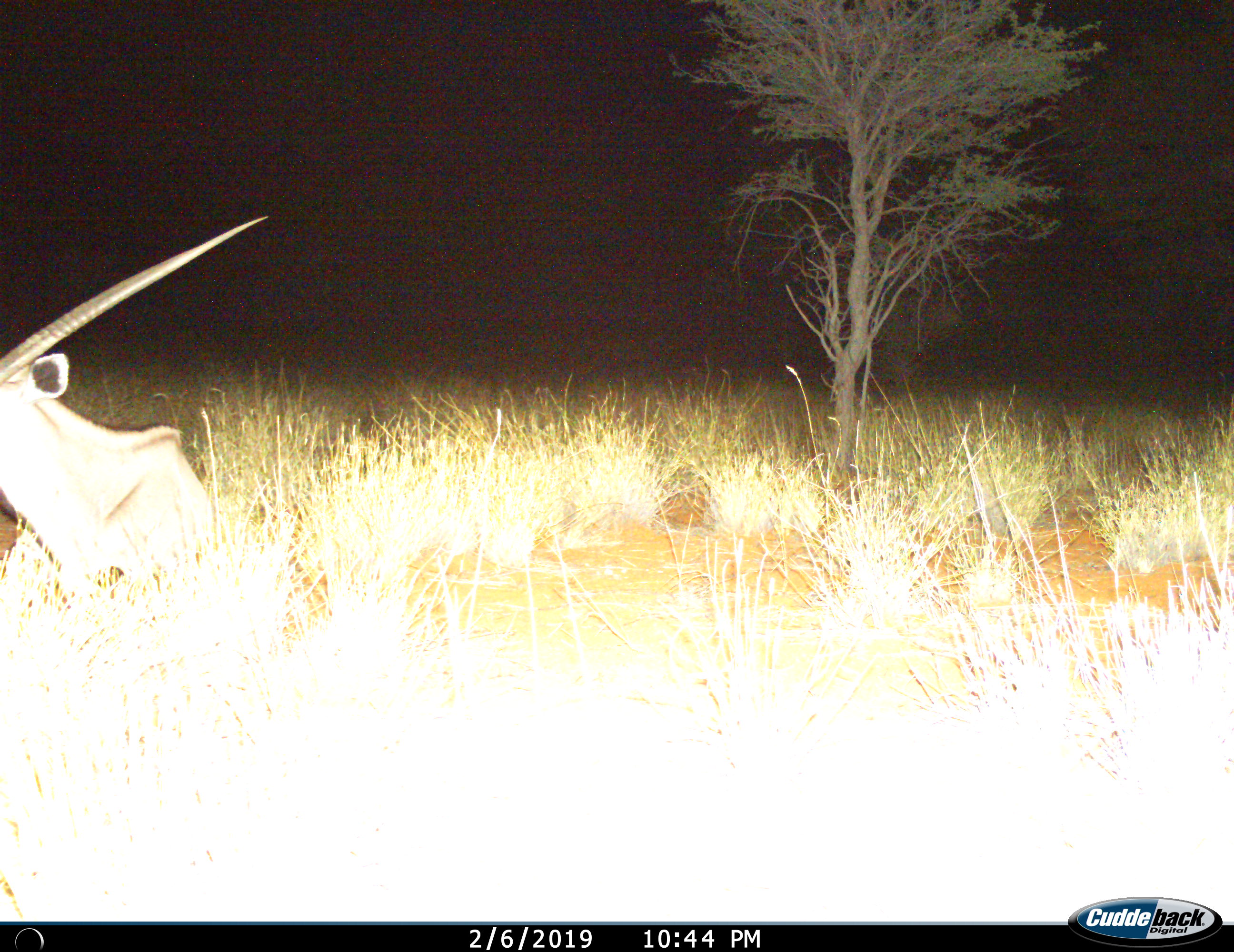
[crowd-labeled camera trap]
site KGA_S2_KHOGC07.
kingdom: Animalia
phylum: Chordata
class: Mammalia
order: Artiodactyla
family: Bovidae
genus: Oryx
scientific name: Oryx gazella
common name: gemsbok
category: oryx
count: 1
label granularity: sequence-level